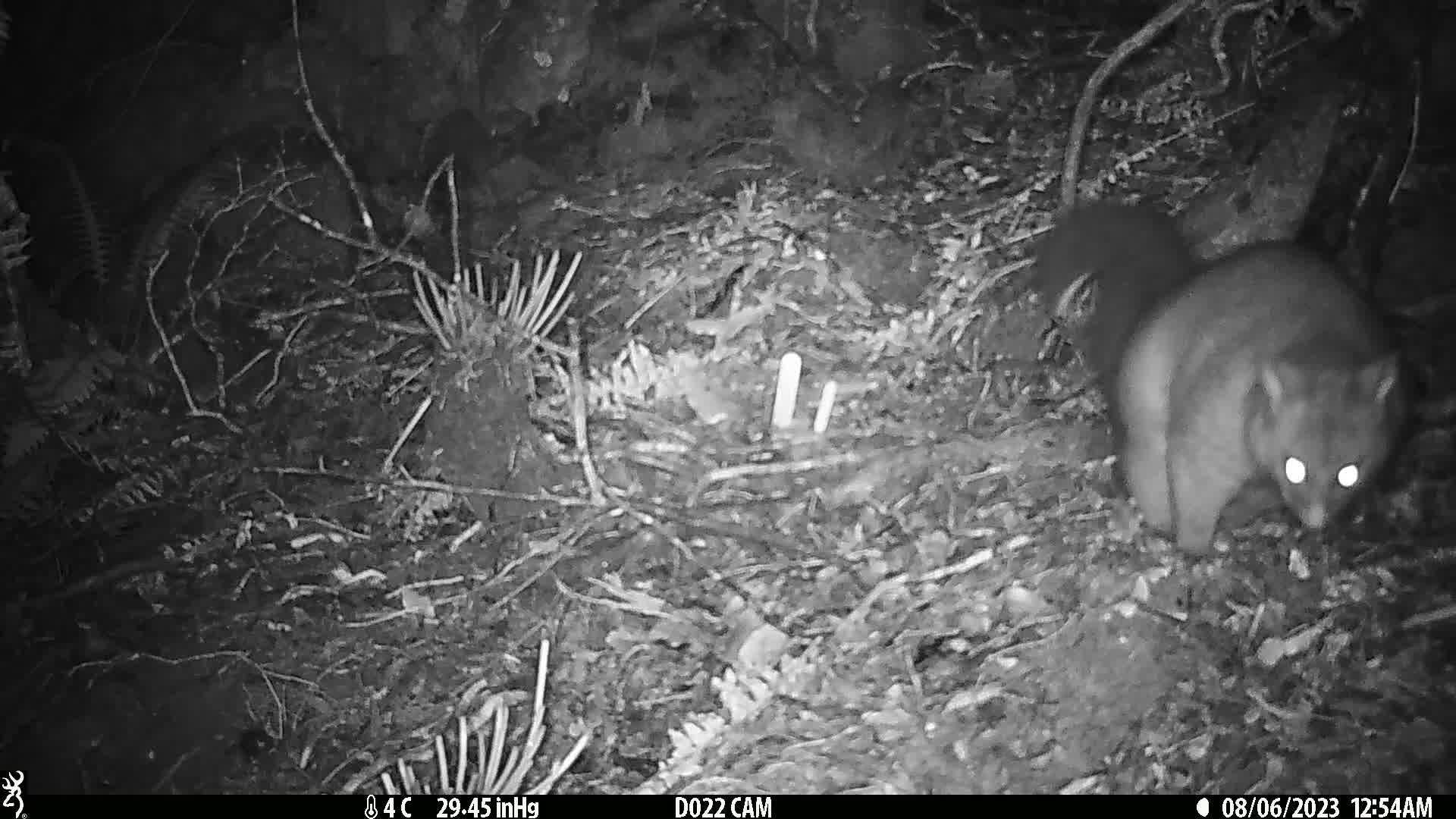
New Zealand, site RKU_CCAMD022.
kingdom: Animalia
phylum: Chordata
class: Mammalia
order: Diprotodontia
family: Phalangeridae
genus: Trichosurus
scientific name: Trichosurus vulpecula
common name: common brushtail possum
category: possum